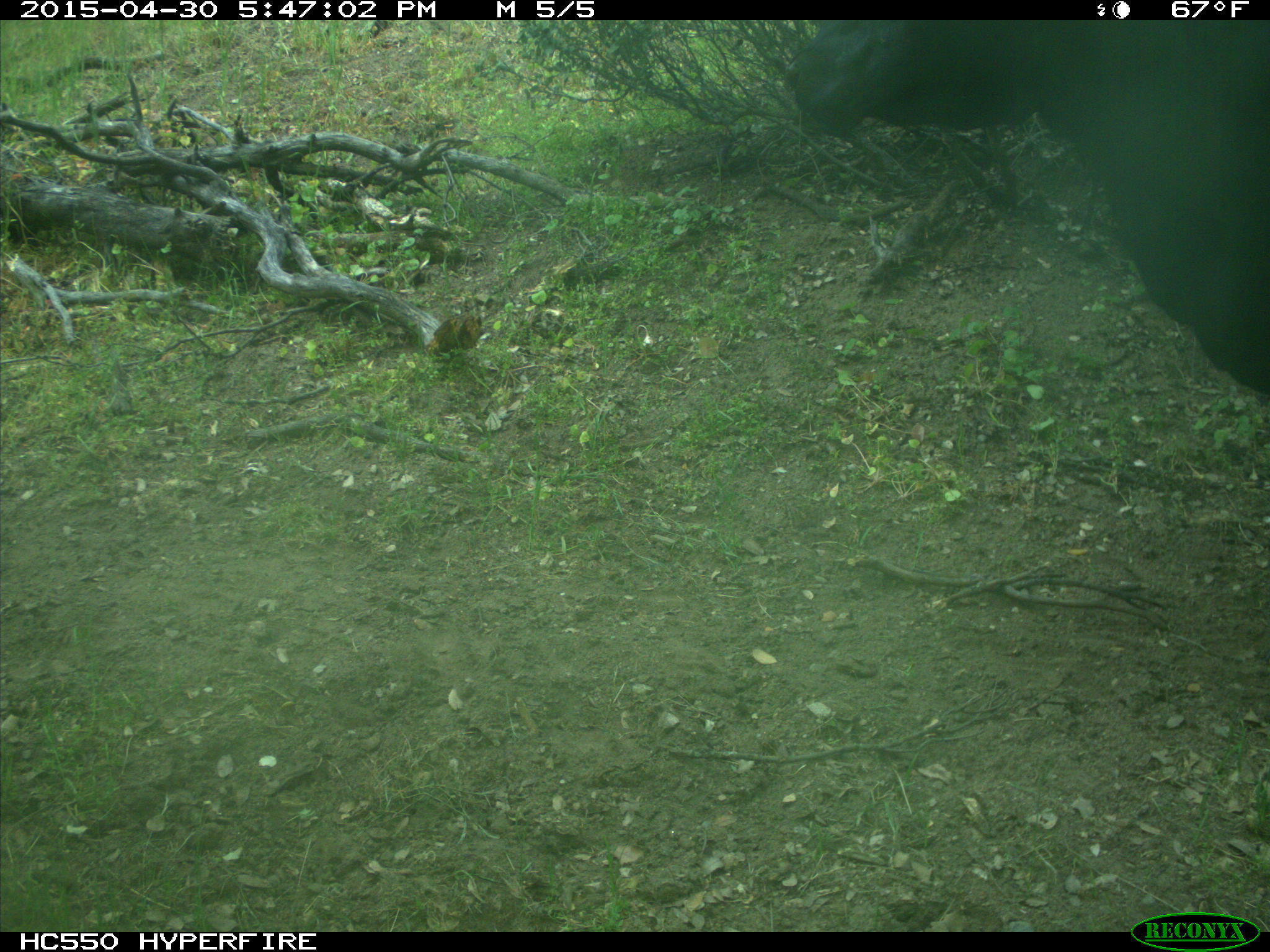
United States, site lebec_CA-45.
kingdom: Animalia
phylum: Chordata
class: Mammalia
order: Artiodactyla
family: Bovidae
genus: Bos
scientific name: Bos taurus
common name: domestic cow